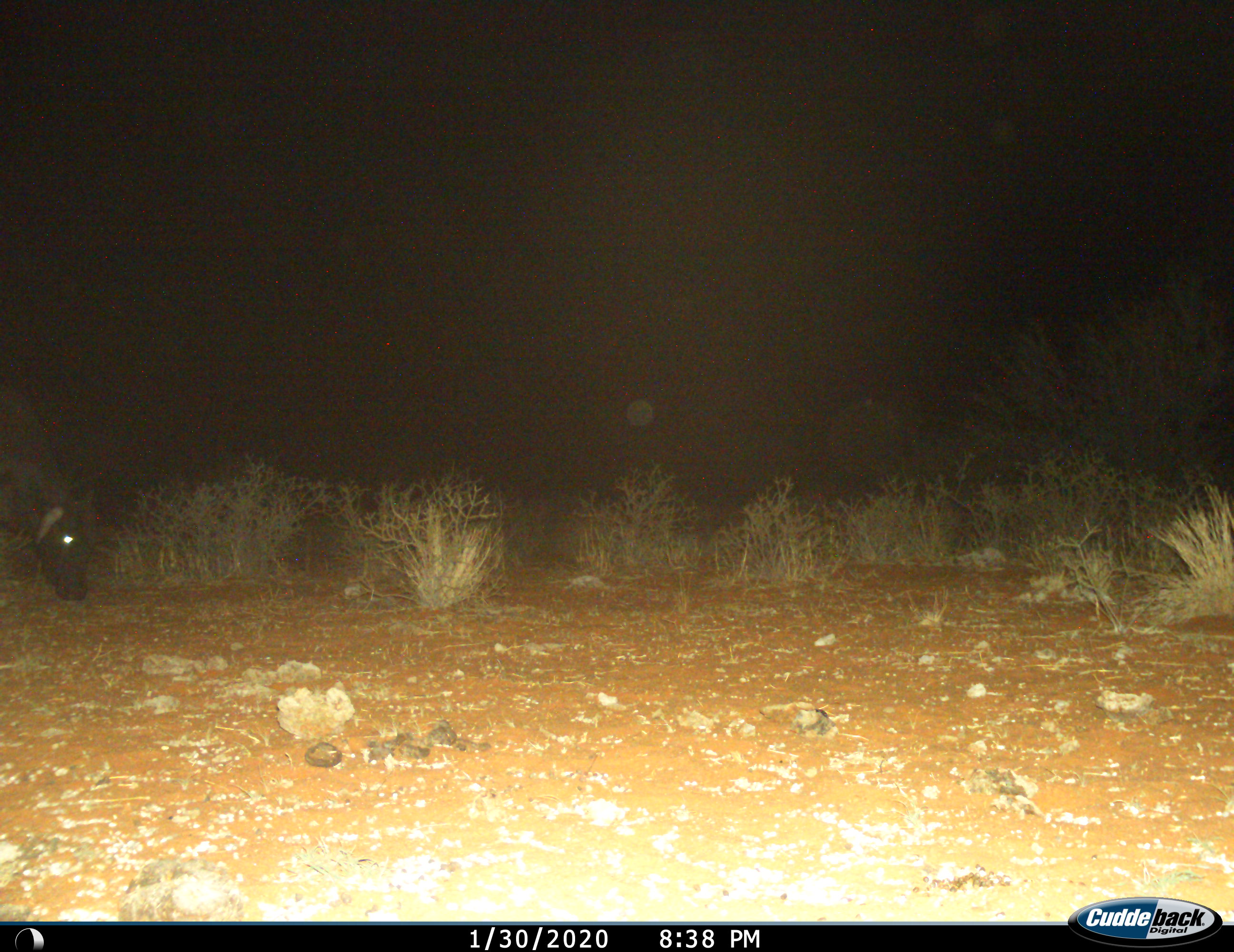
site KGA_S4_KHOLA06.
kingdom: Animalia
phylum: Chordata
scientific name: Vertebrata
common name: domestic animal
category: domesticanimal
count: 1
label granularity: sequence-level